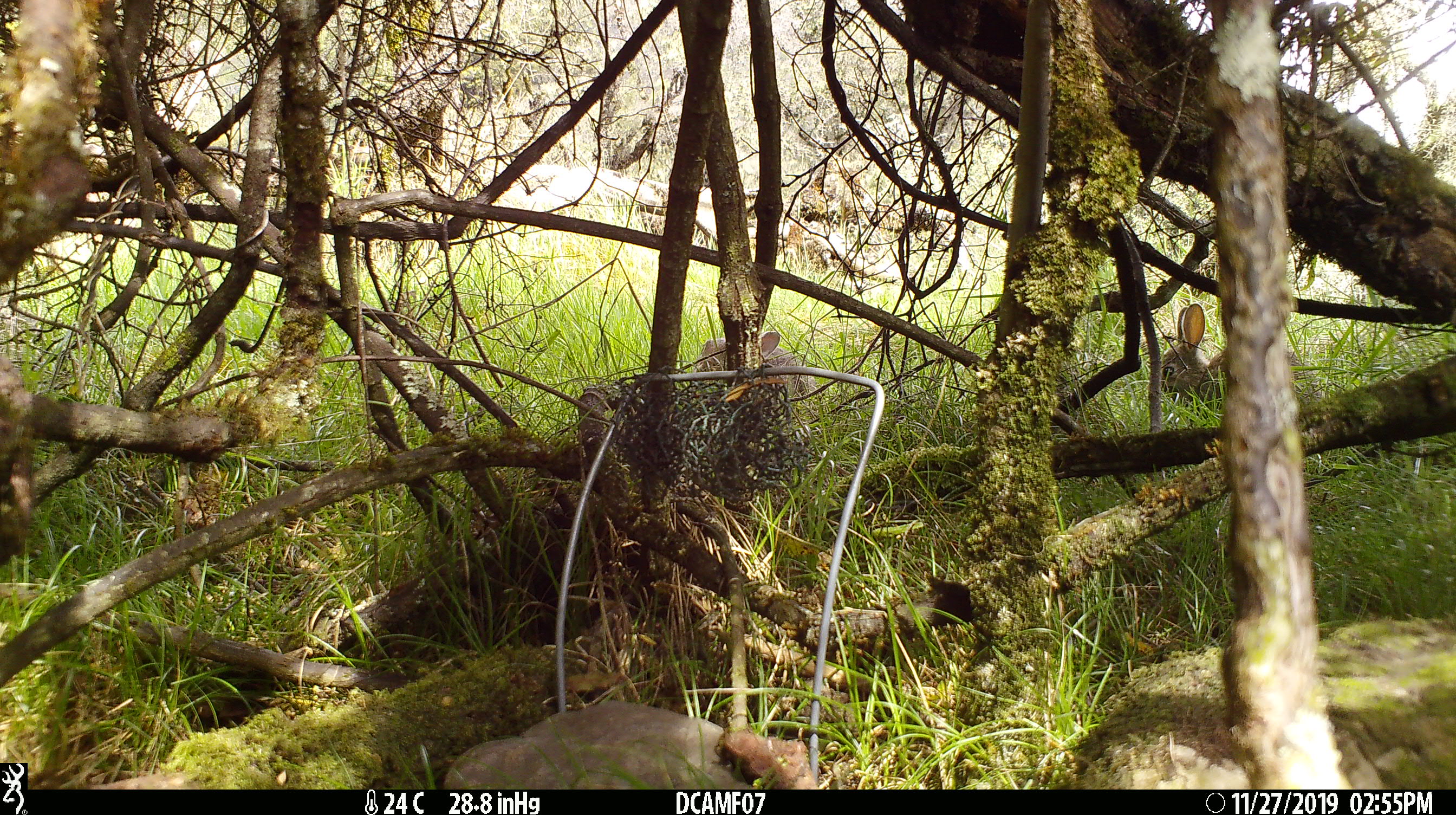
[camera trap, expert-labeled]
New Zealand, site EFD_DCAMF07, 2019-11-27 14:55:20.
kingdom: Animalia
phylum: Chordata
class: Mammalia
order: Lagomorpha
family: Leporidae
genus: Oryctolagus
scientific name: Oryctolagus cuniculus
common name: european rabbit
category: rabbit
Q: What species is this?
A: Rabbit (european rabbit) (Oryctolagus cuniculus).